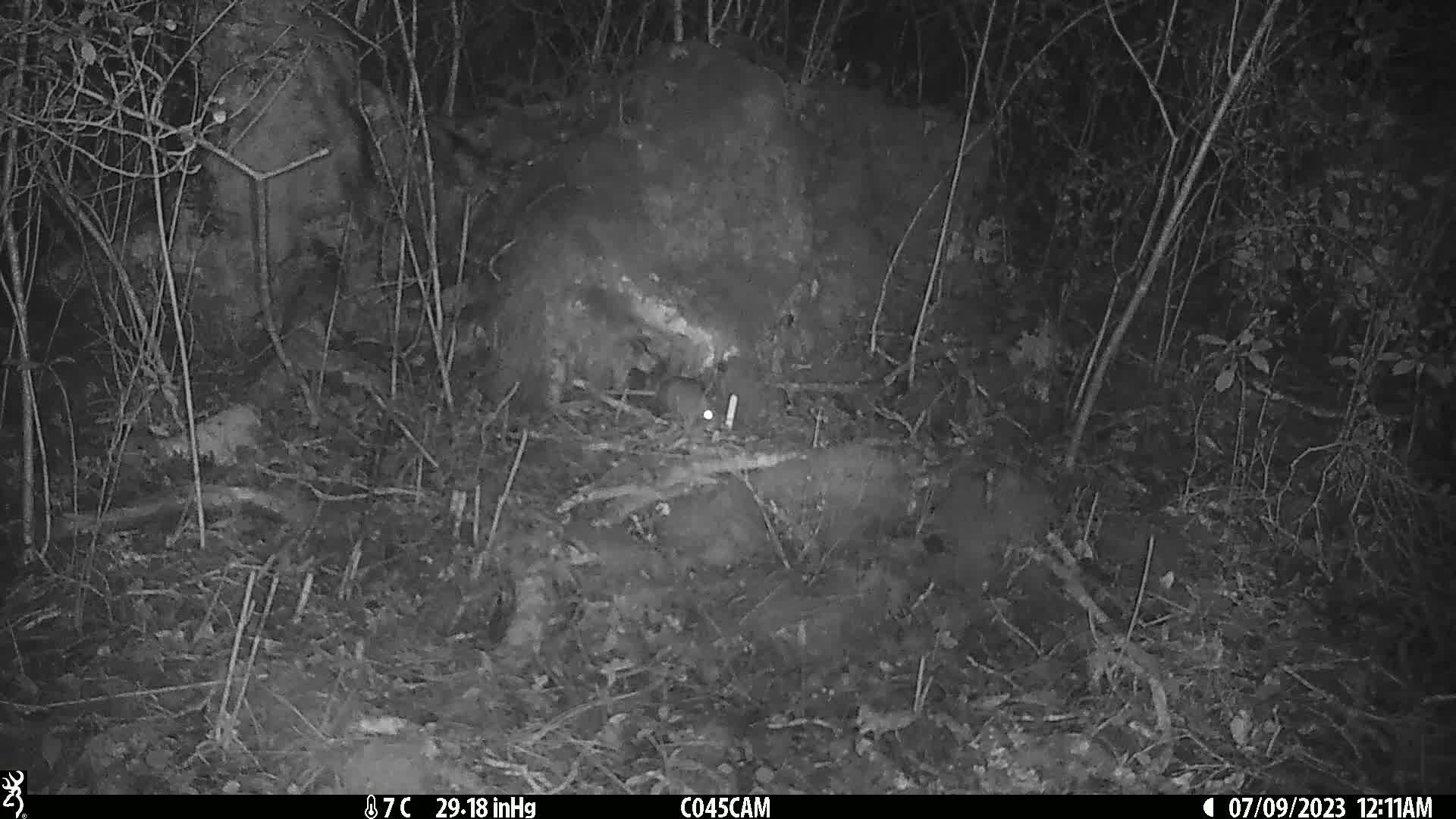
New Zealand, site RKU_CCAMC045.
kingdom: Animalia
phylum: Chordata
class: Mammalia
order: Rodentia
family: Muridae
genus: Rattus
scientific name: Rattus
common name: rat